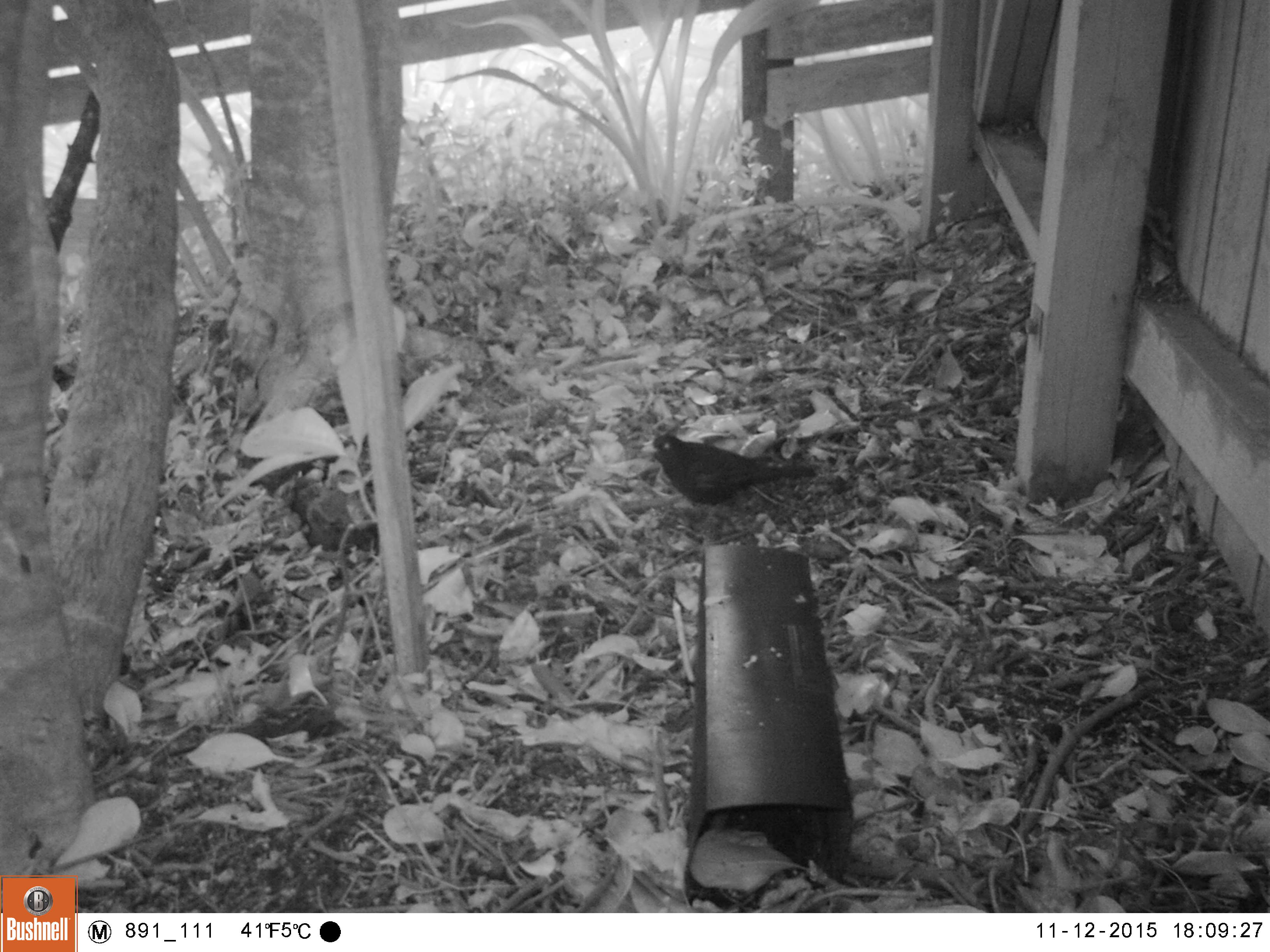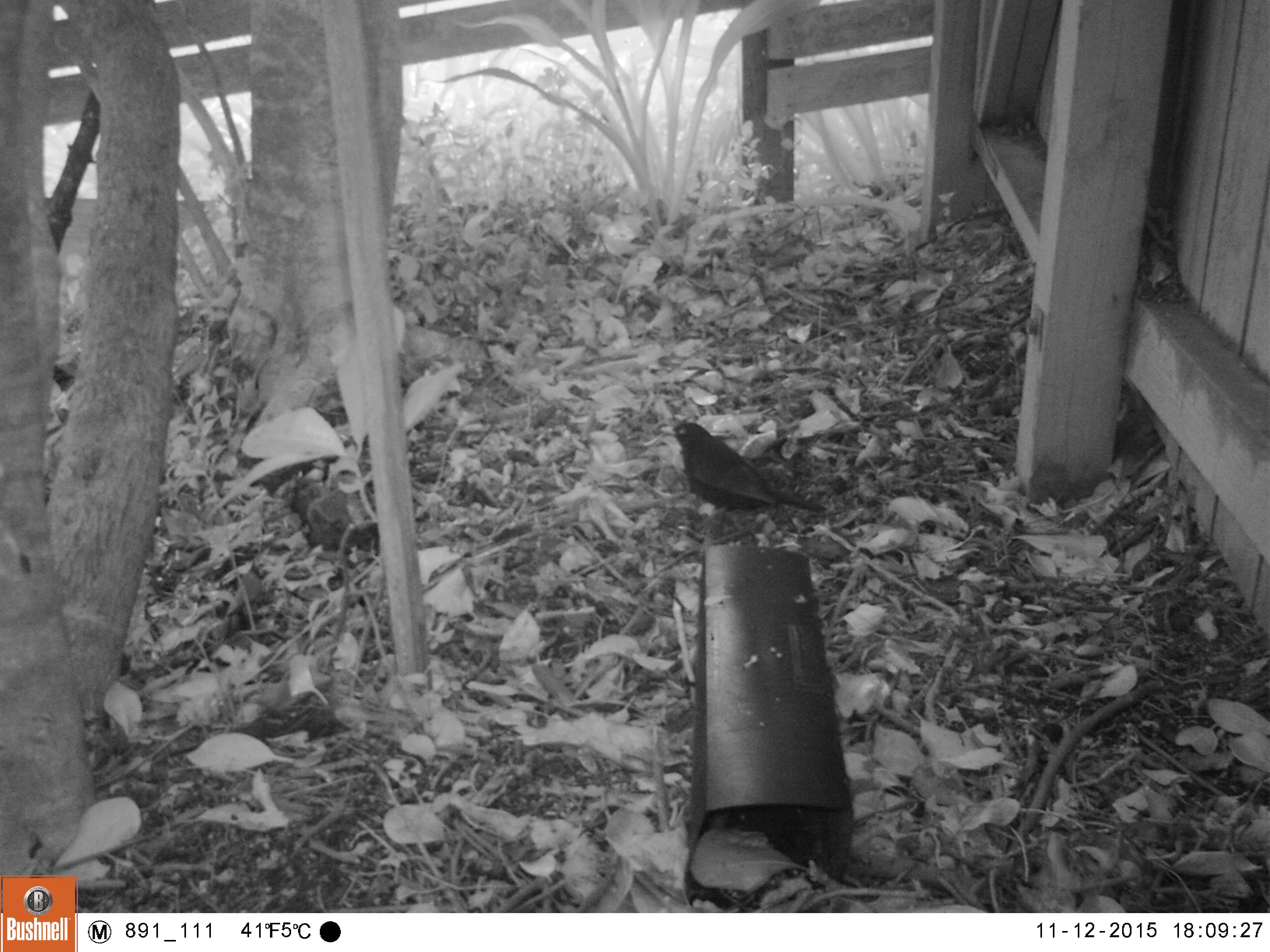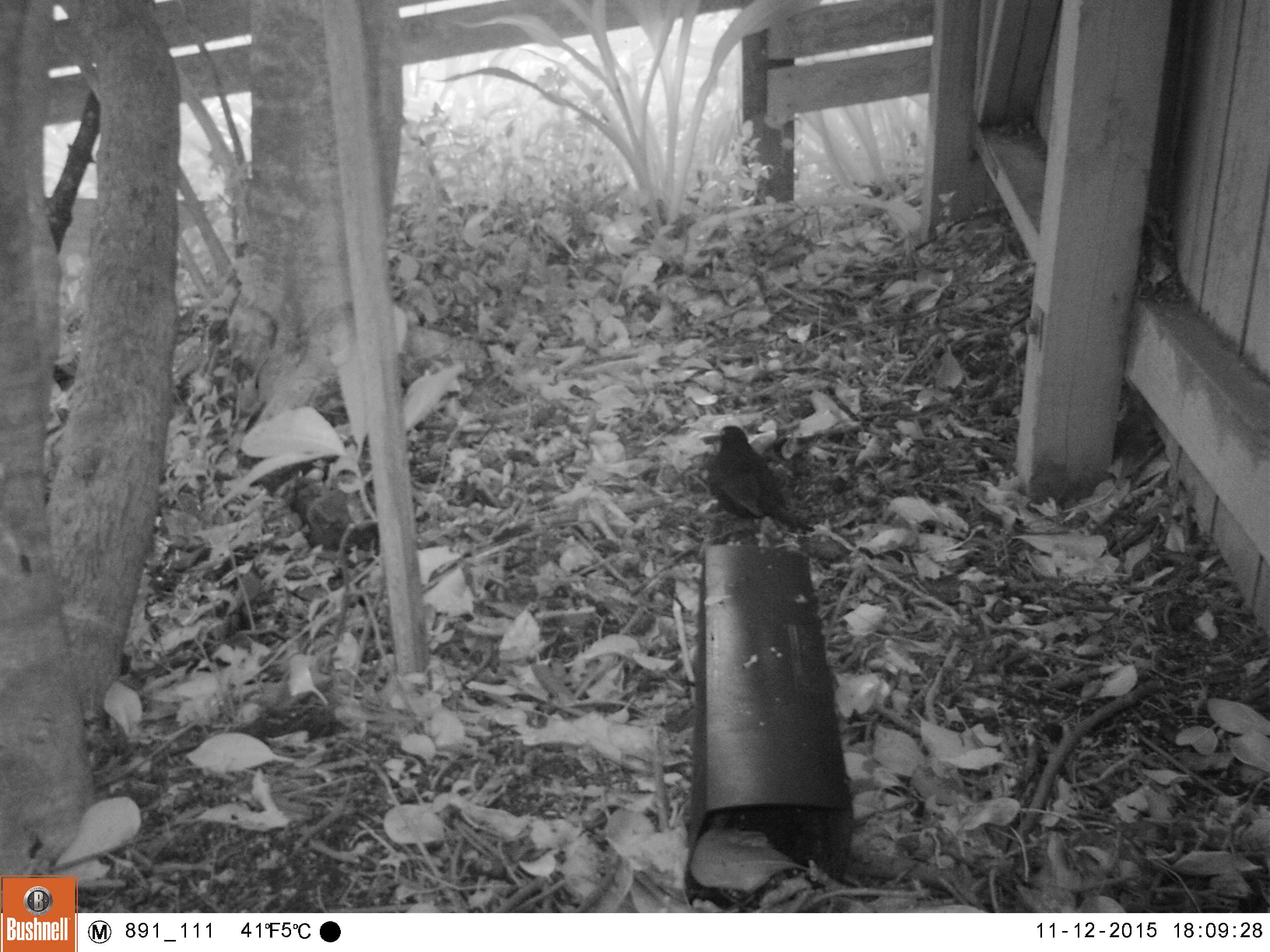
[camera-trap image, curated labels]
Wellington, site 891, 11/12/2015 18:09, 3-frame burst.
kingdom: Animalia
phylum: Chordata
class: Aves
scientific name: Aves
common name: bird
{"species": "bird (Aves)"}